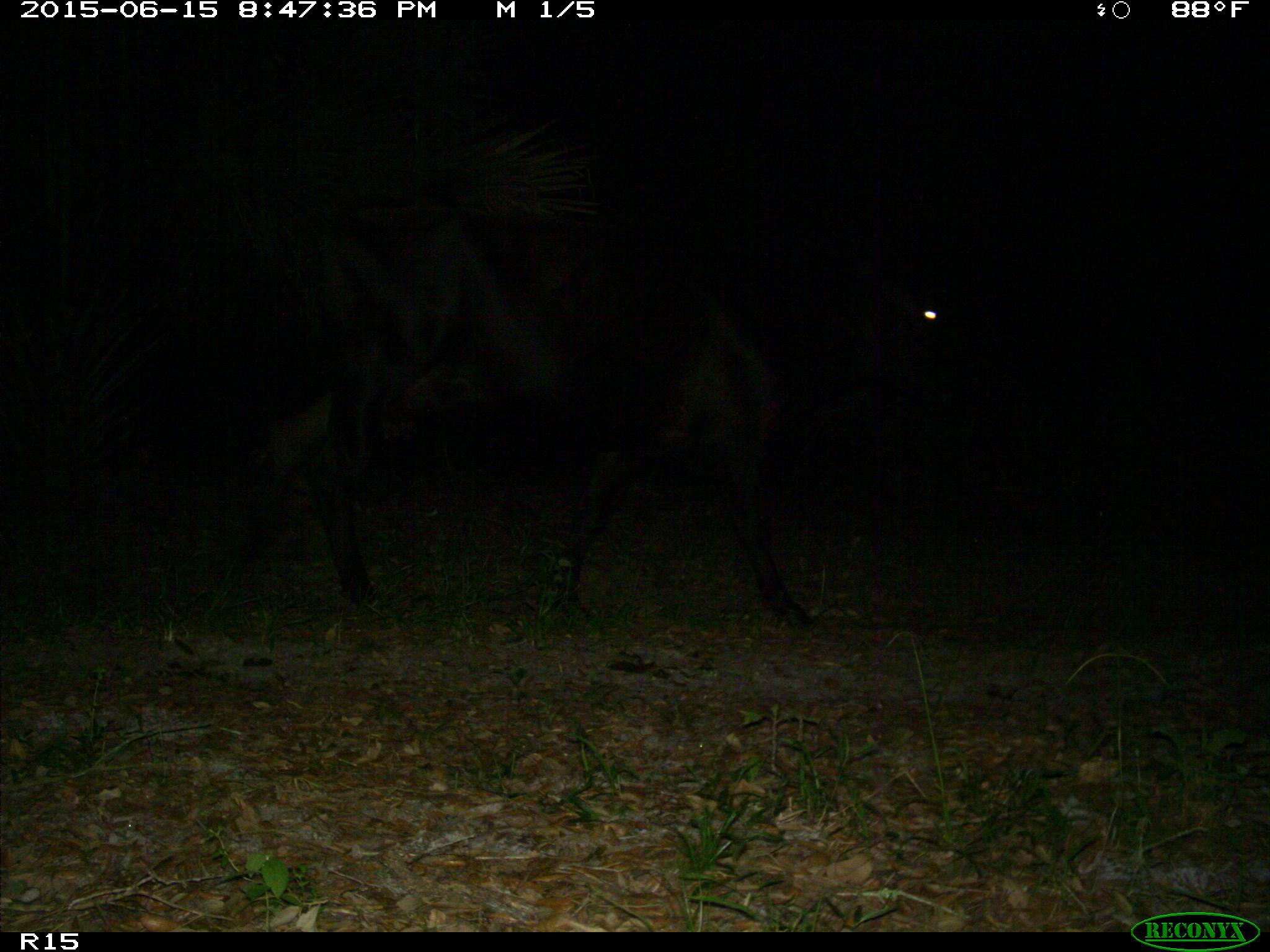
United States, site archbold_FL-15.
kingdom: Animalia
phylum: Chordata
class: Mammalia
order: Artiodactyla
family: Bovidae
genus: Bos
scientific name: Bos taurus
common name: domestic cow